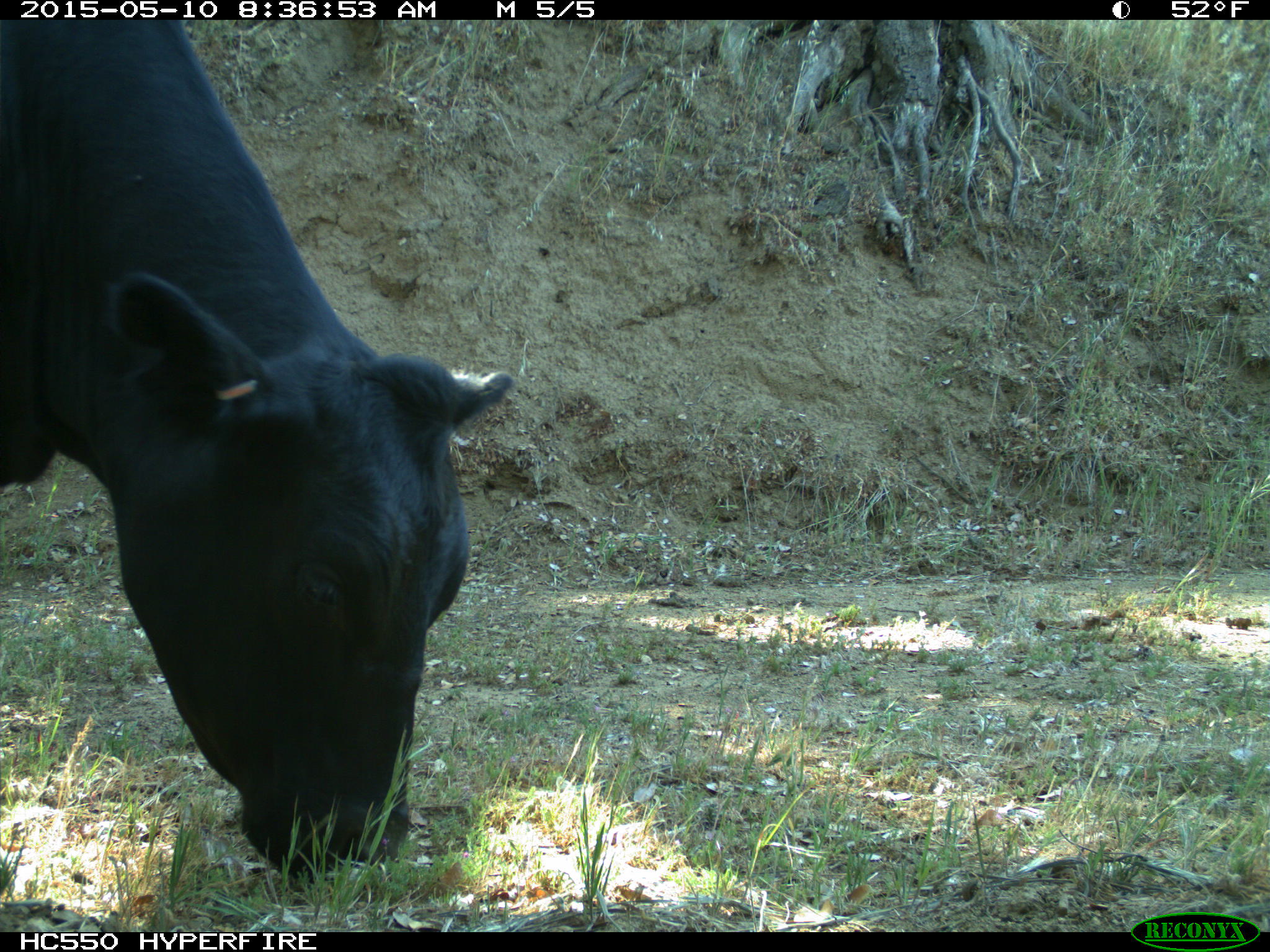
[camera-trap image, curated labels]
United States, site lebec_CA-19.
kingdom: Animalia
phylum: Chordata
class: Mammalia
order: Artiodactyla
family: Bovidae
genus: Bos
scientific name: Bos taurus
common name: domestic cow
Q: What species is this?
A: Bos taurus (domestic cow).